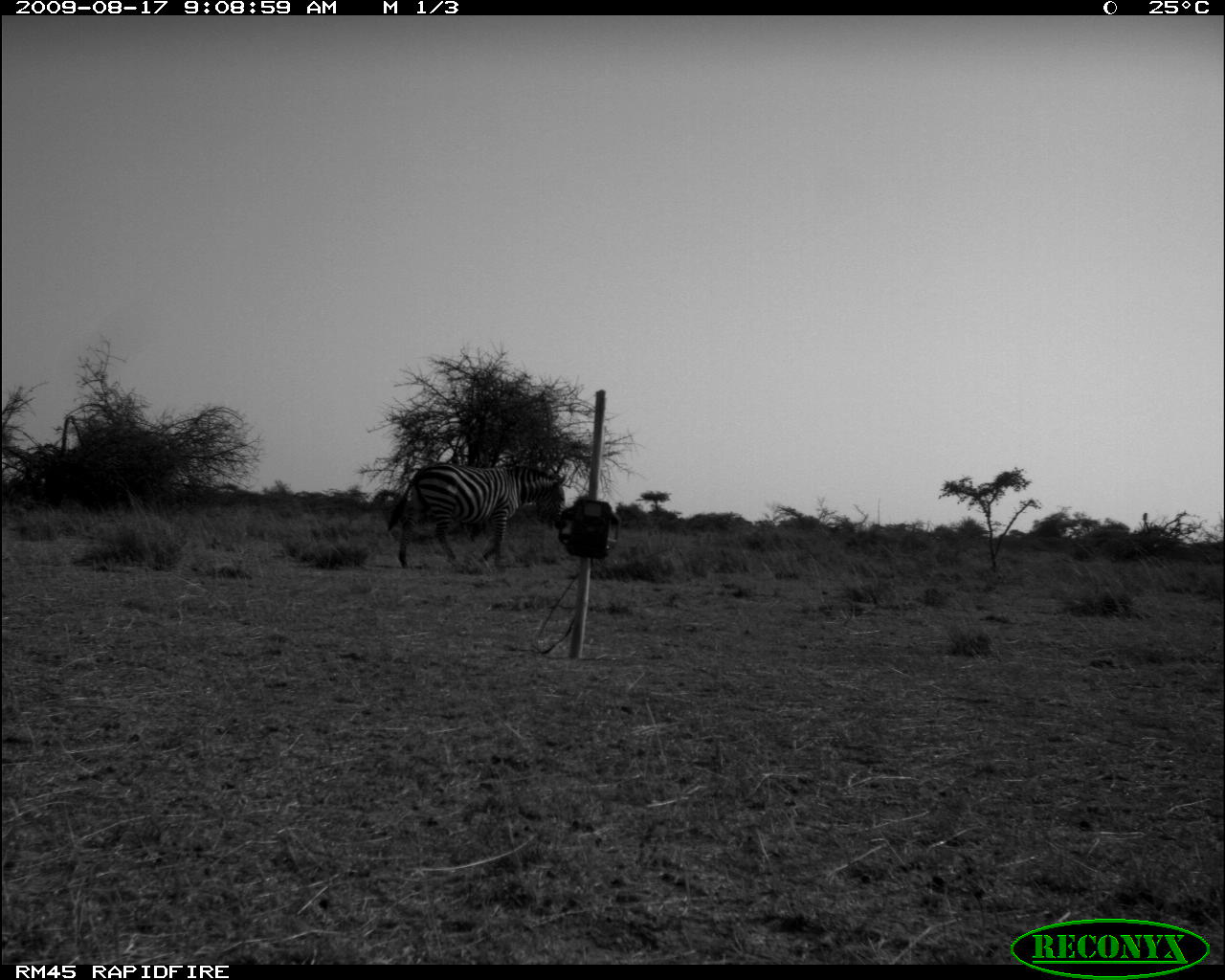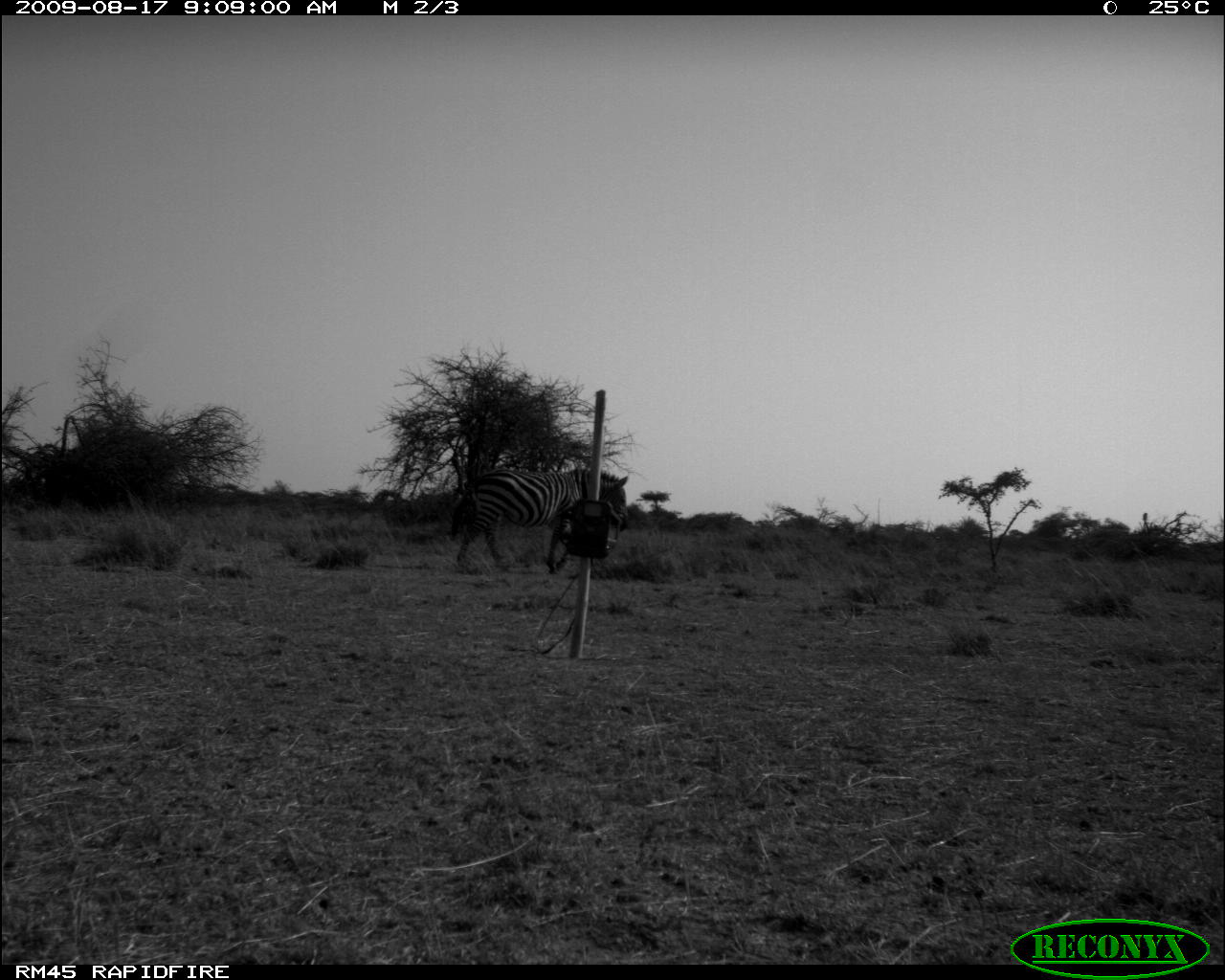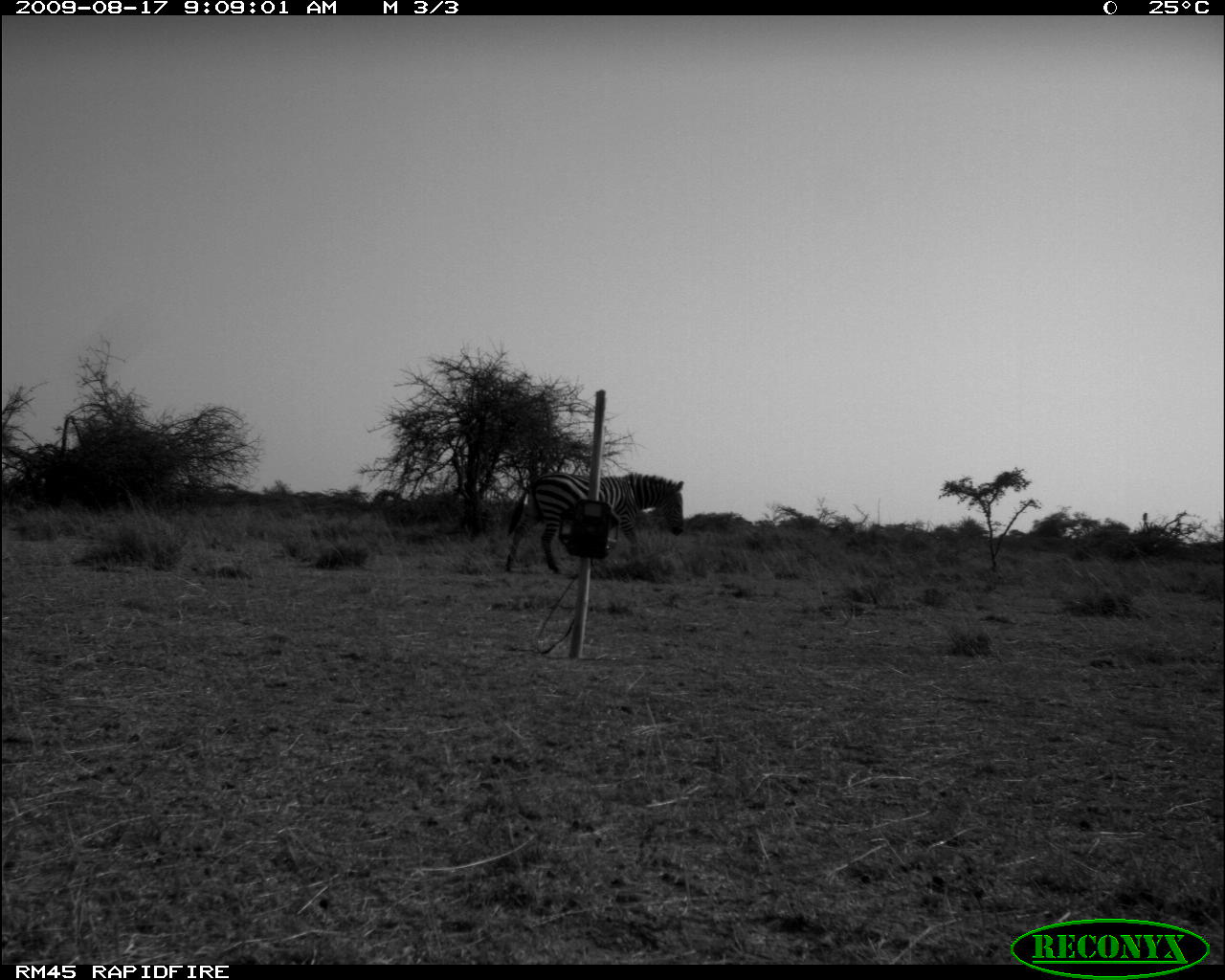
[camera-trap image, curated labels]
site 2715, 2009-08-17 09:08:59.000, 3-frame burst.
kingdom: Animalia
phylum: Chordata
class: Mammalia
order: Perissodactyla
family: Equidae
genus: Equus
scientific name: Equus quagga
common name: plains zebra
Equus quagga (plains zebra), count 1.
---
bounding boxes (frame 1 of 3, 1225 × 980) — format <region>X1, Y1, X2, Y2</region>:
equus quagga: <region>386, 461, 568, 570</region>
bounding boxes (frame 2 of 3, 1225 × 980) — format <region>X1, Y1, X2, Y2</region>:
equus quagga: <region>449, 466, 629, 575</region>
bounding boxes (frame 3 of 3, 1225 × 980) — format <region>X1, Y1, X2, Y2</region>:
equus quagga: <region>504, 472, 685, 574</region>